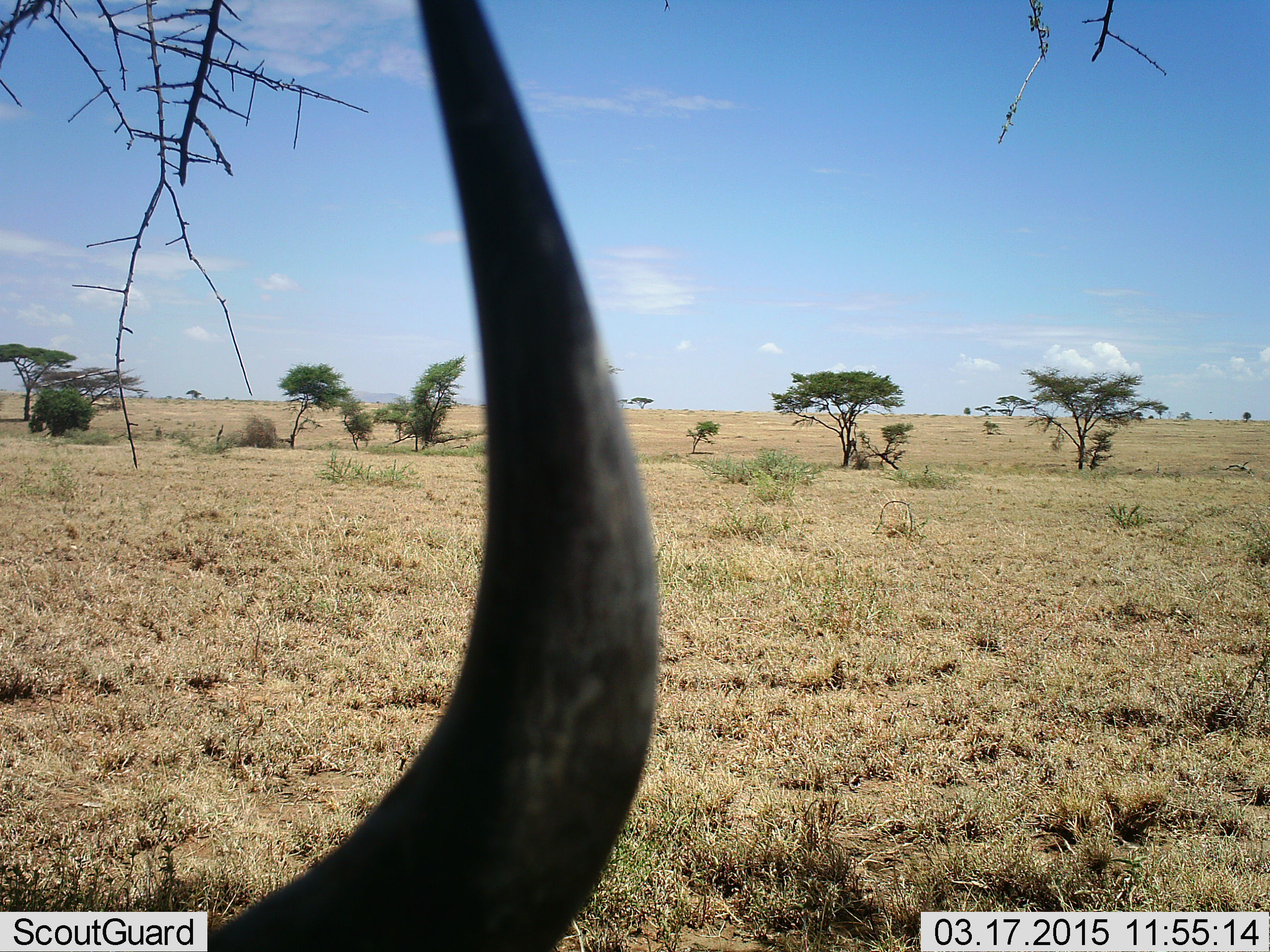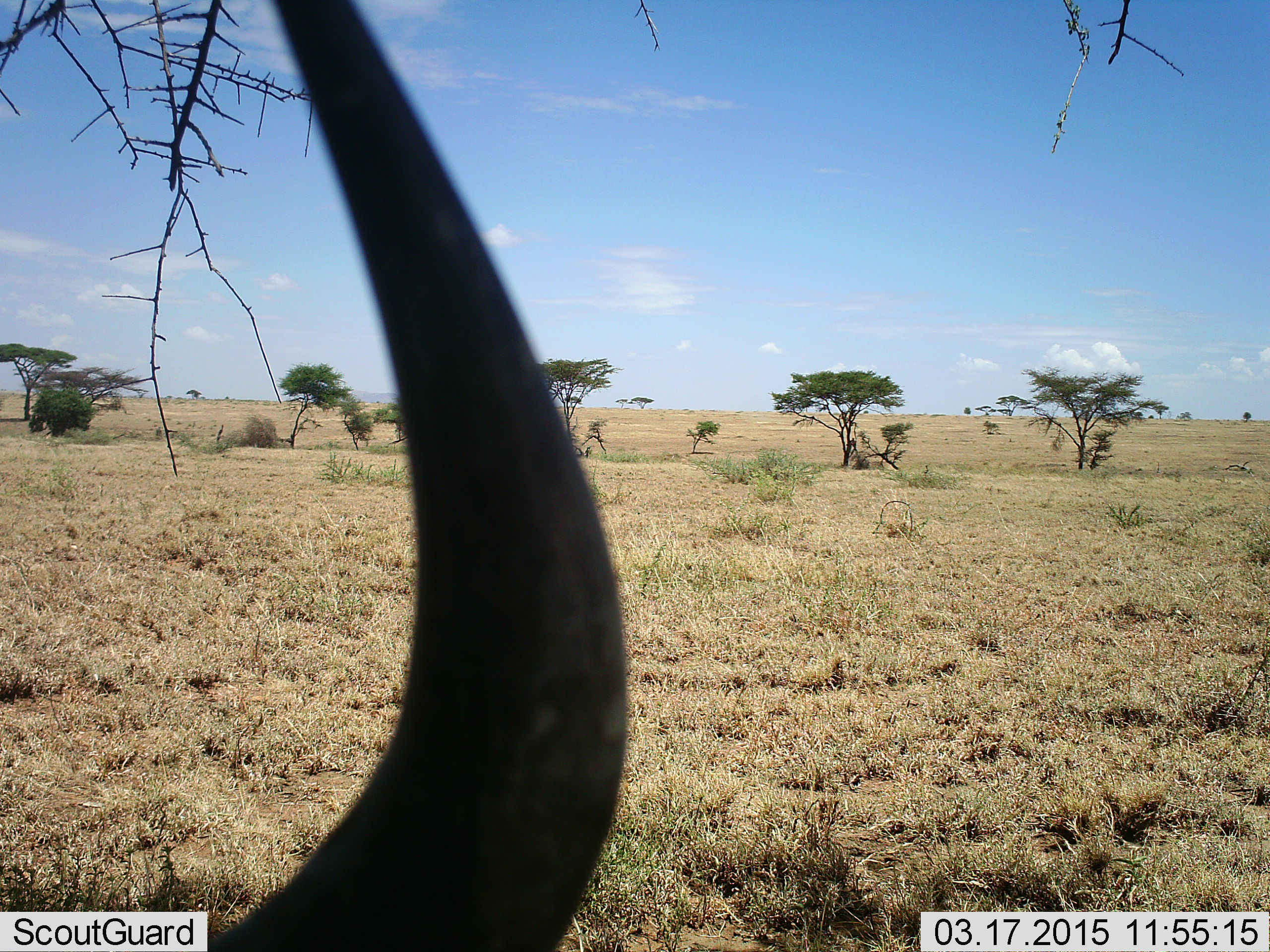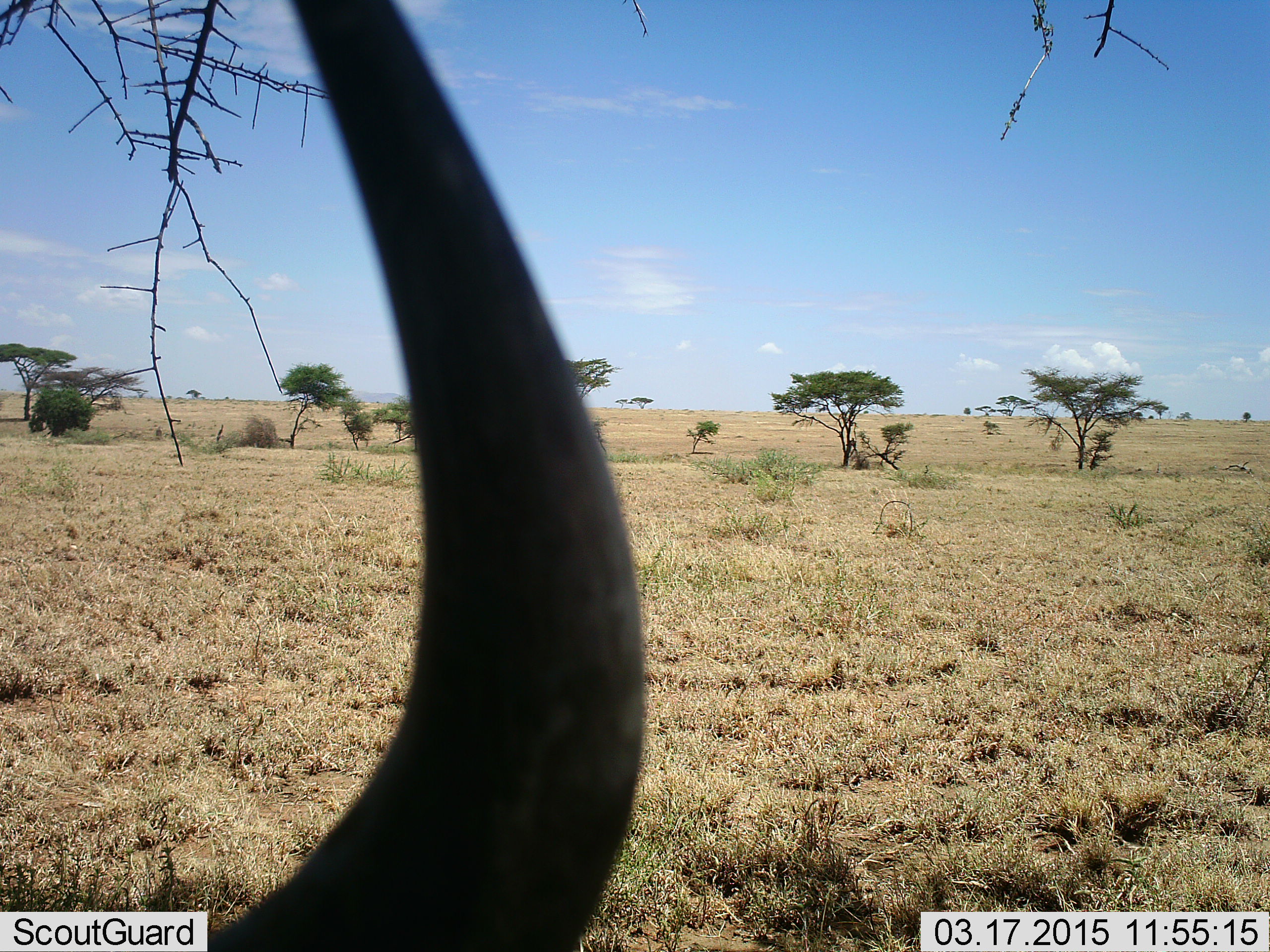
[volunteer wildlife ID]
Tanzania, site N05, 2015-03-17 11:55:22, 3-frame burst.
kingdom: Animalia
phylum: Chordata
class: Mammalia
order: Artiodactyla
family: Bovidae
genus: Connochaetes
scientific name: Connochaetes taurinus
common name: blue wildebeest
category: wildebeest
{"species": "wildebeest (blue wildebeest) (Connochaetes taurinus)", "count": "1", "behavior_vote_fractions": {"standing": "40%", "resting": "60%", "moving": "0%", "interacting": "0%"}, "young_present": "0%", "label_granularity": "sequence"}